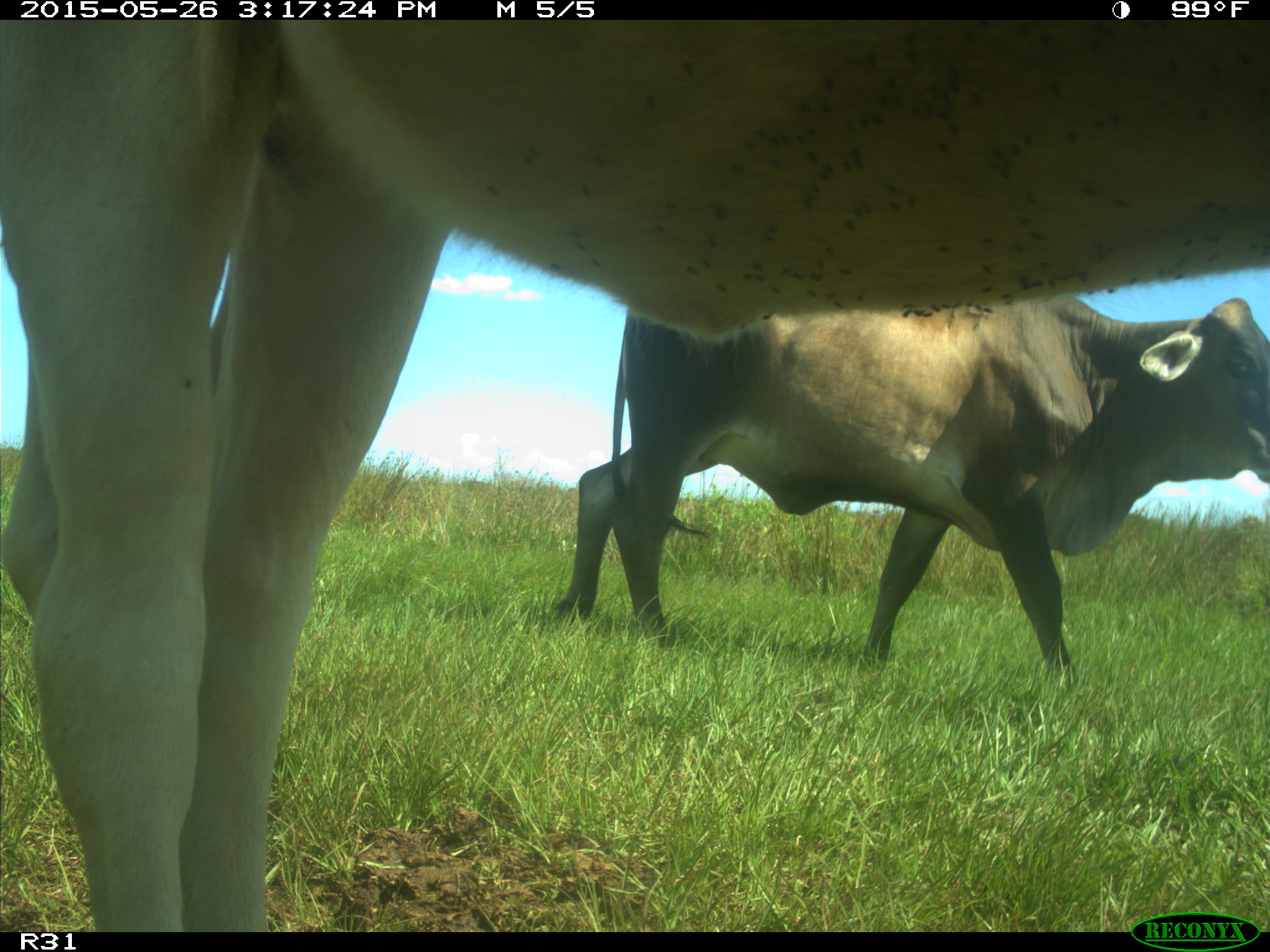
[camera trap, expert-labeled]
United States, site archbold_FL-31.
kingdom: Animalia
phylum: Chordata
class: Mammalia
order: Artiodactyla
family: Bovidae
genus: Bos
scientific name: Bos taurus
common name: domestic cow